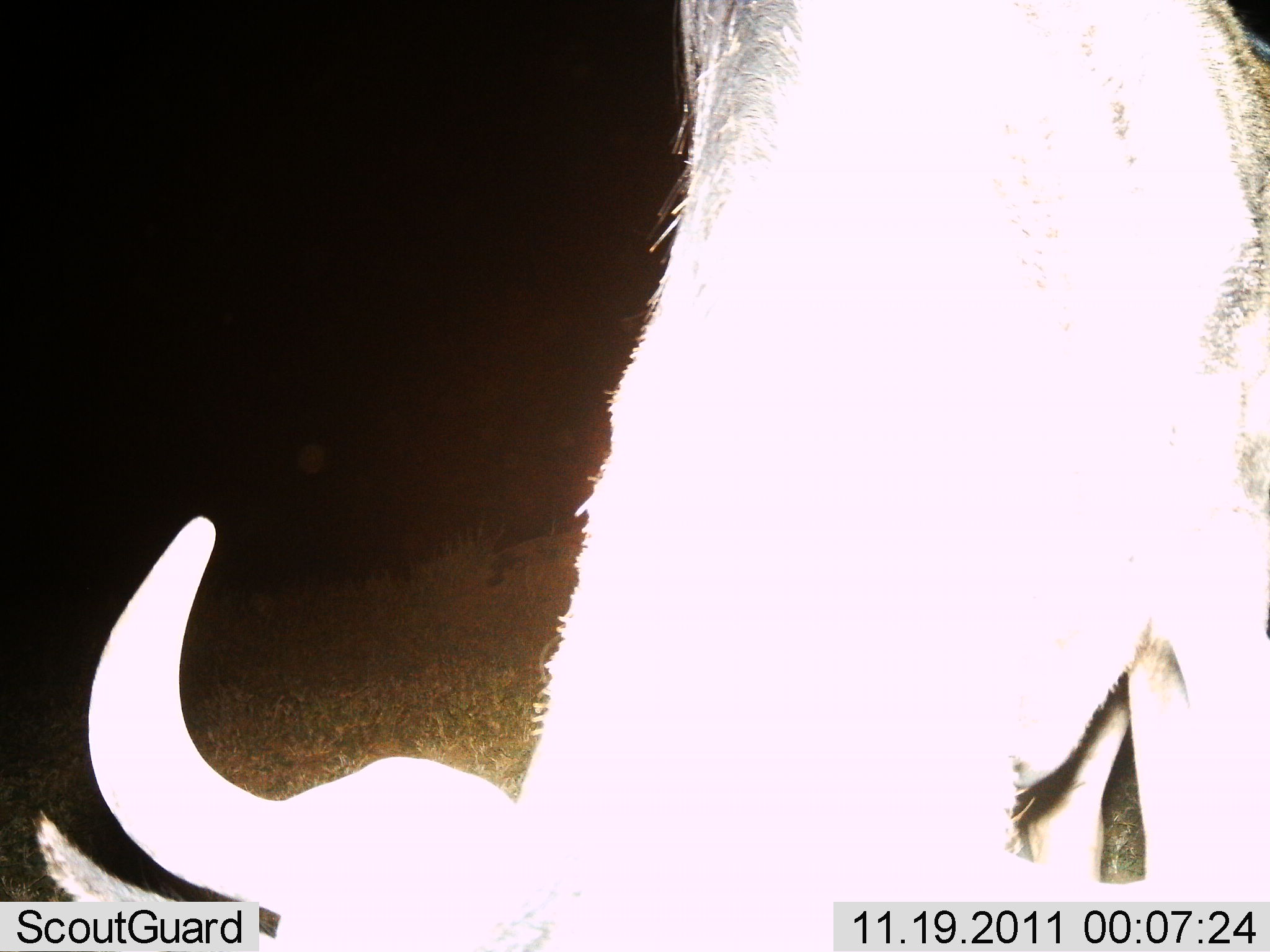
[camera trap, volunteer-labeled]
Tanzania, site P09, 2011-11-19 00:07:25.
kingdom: Animalia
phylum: Chordata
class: Mammalia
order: Artiodactyla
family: Bovidae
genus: Connochaetes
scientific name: Connochaetes taurinus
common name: blue wildebeest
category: wildebeest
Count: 1.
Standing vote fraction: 27%.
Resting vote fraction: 0%.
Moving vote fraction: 0%.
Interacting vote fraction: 18%.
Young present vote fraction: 0%.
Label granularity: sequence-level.